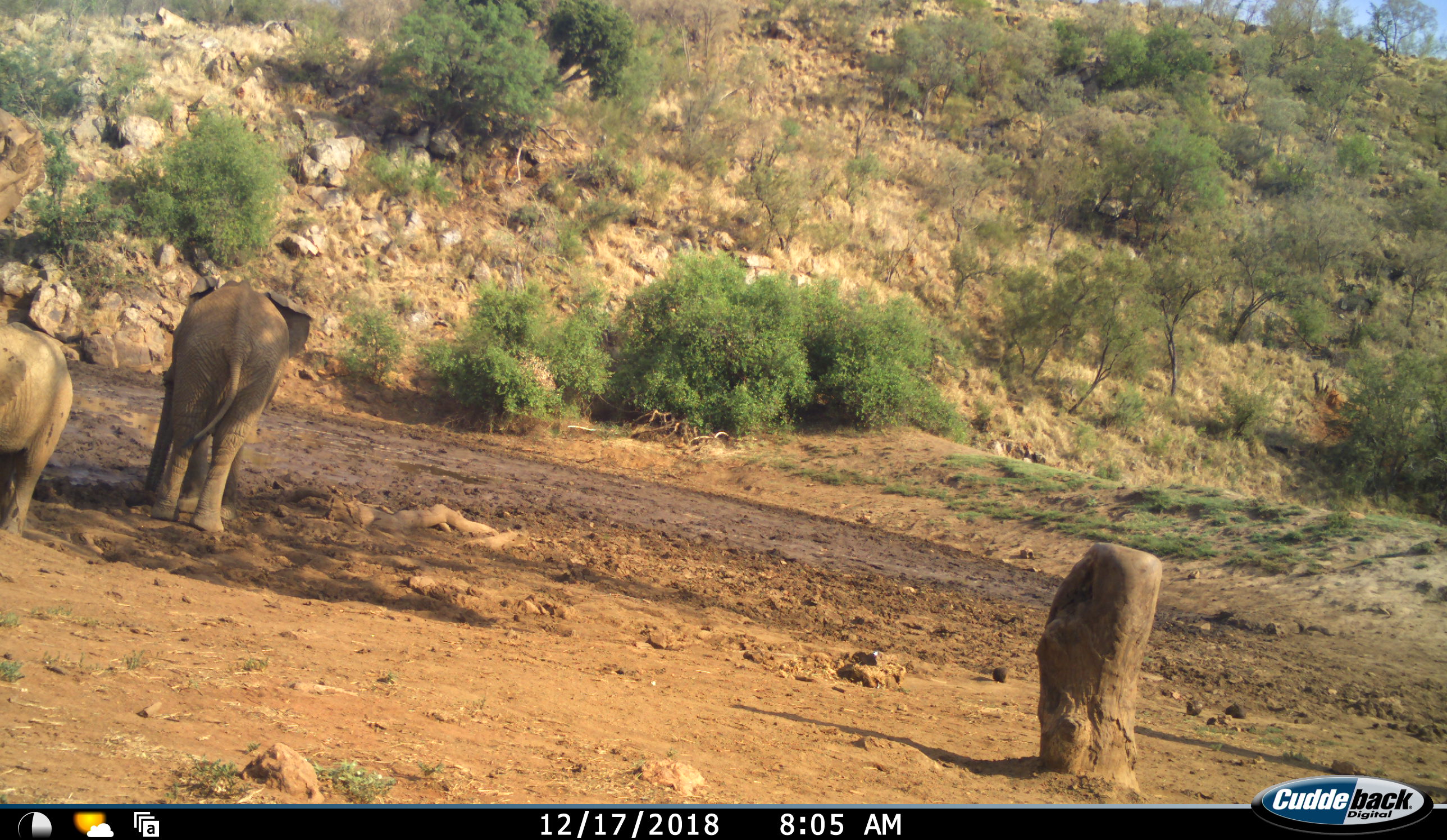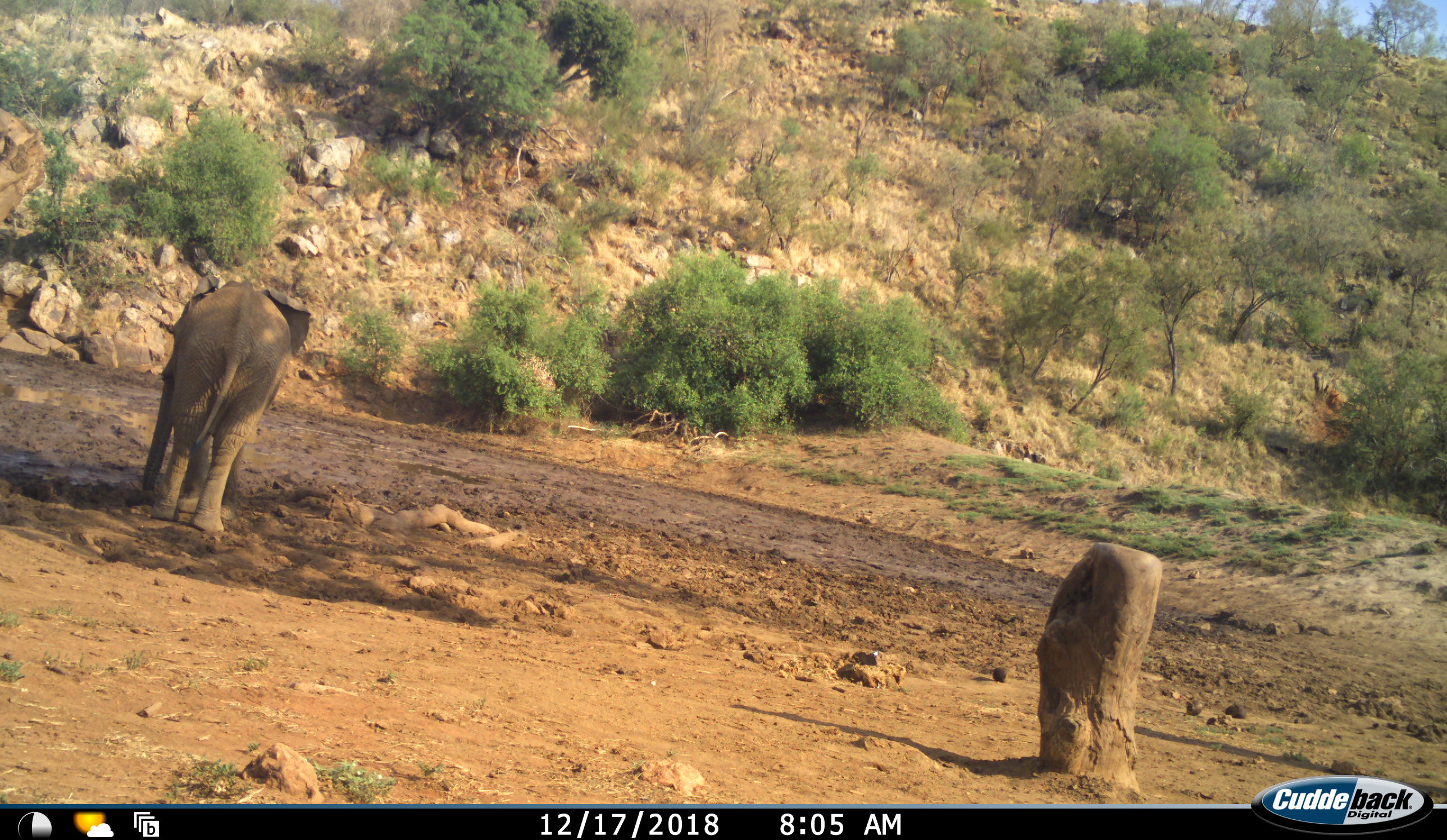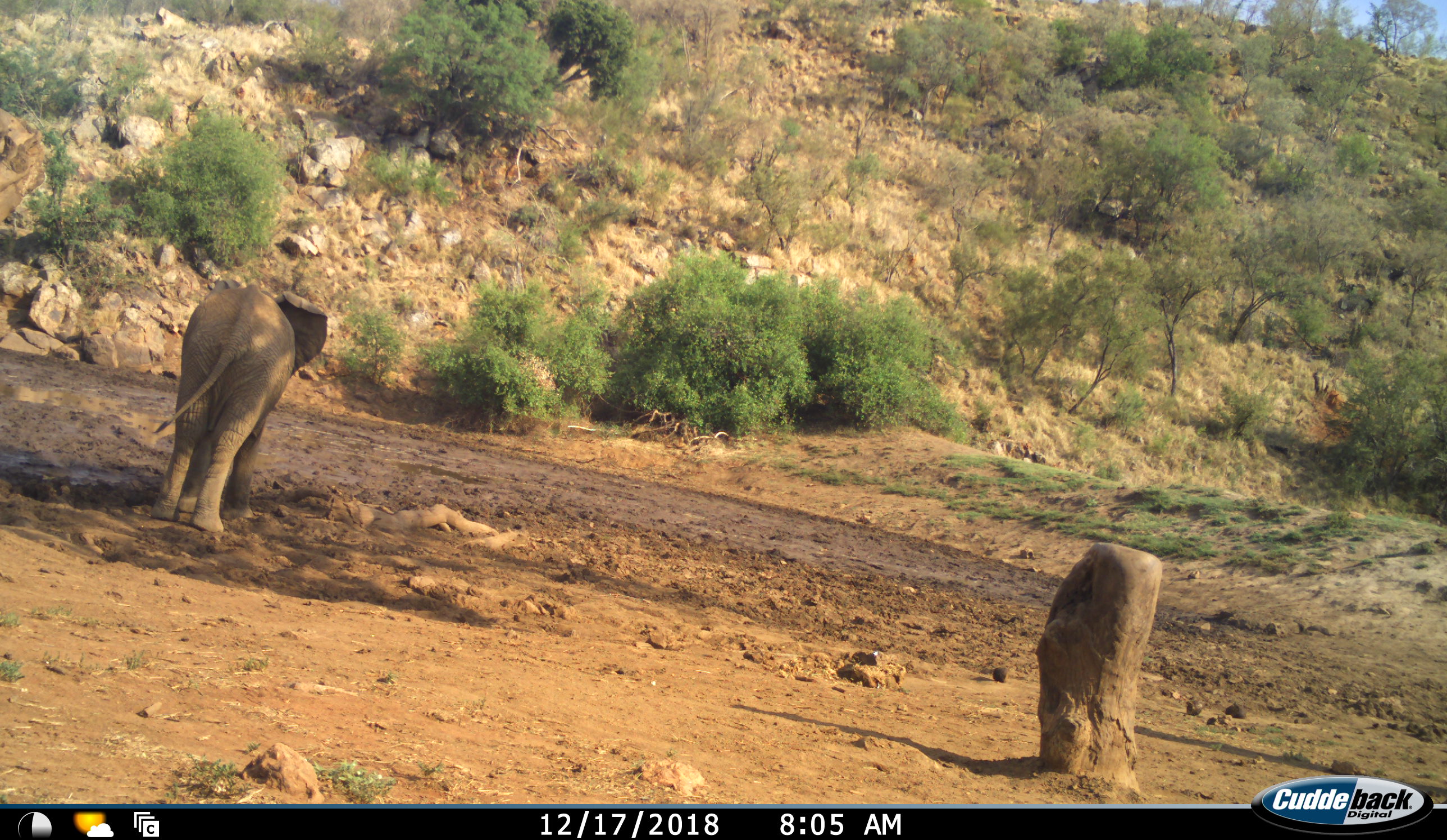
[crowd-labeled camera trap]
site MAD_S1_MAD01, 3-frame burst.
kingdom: Animalia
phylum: Chordata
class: Mammalia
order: Proboscidea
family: Elephantidae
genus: Loxodonta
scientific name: Loxodonta africana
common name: african bush elephant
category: elephant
Elephant (african bush elephant) (Loxodonta africana), count 2. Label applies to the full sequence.